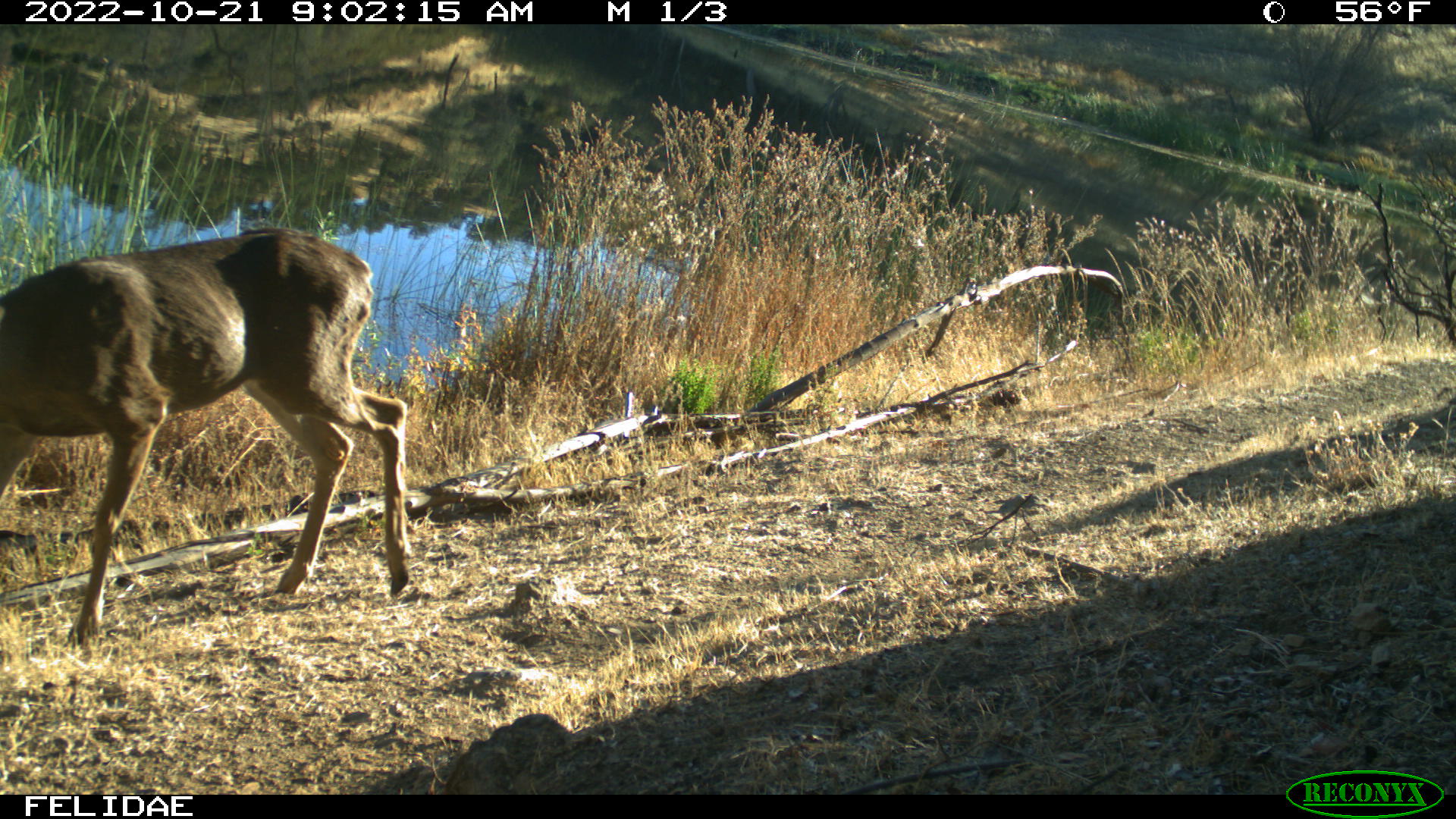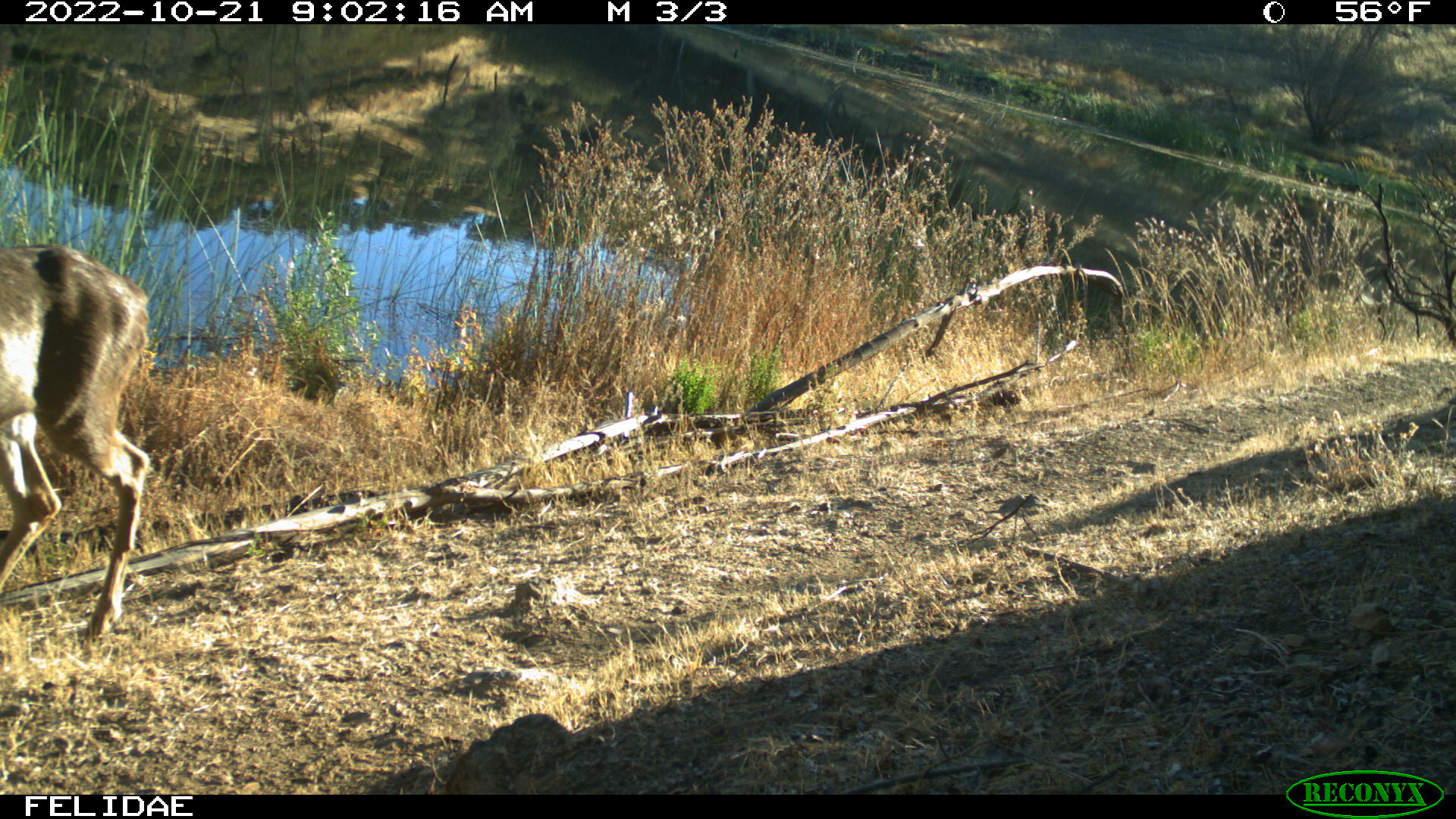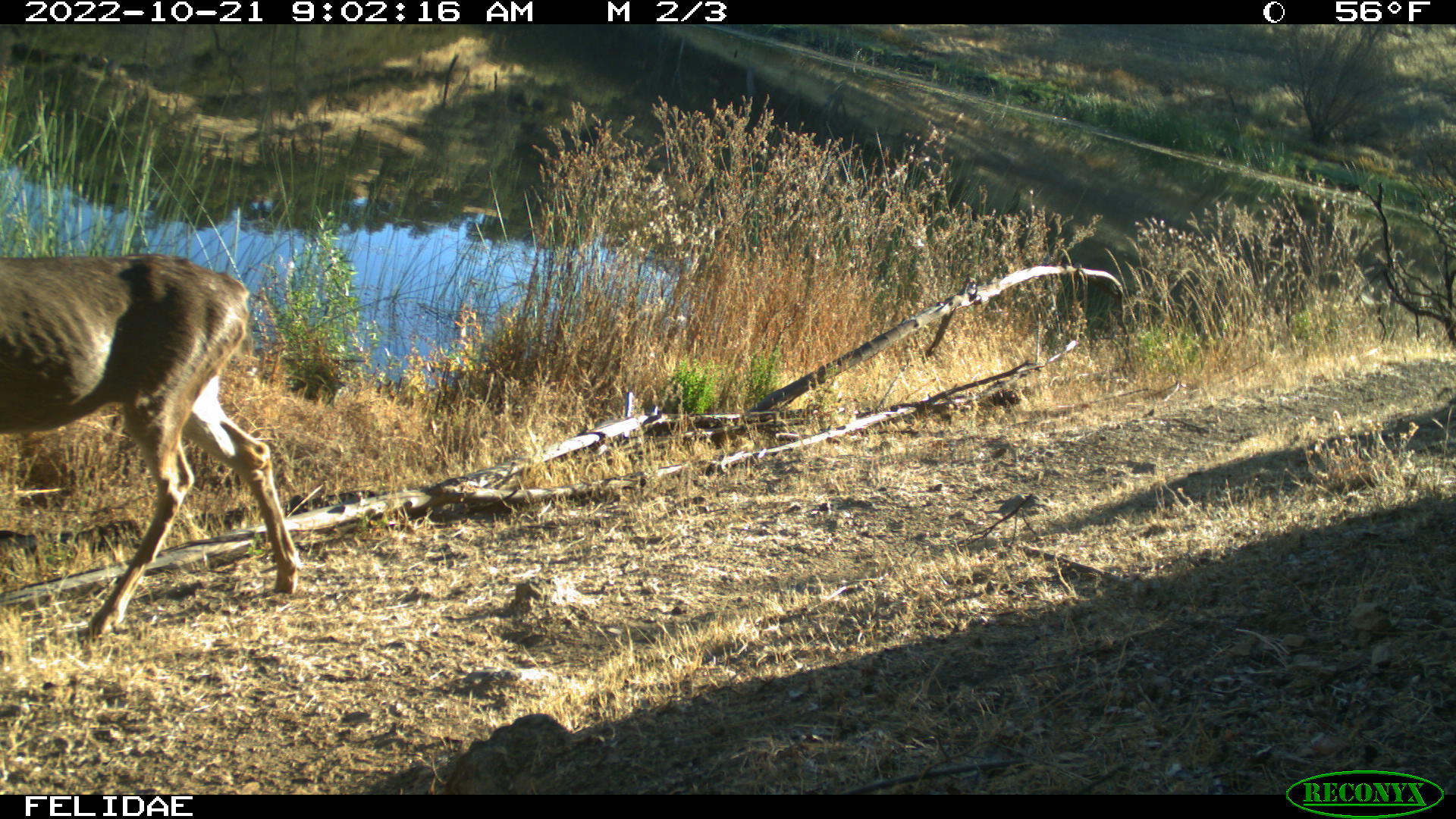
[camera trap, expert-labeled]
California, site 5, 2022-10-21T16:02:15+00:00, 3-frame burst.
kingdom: Animalia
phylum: Chordata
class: Mammalia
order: Artiodactyla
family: Cervidae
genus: Odocoileus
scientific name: Odocoileus hemionus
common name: mule deer